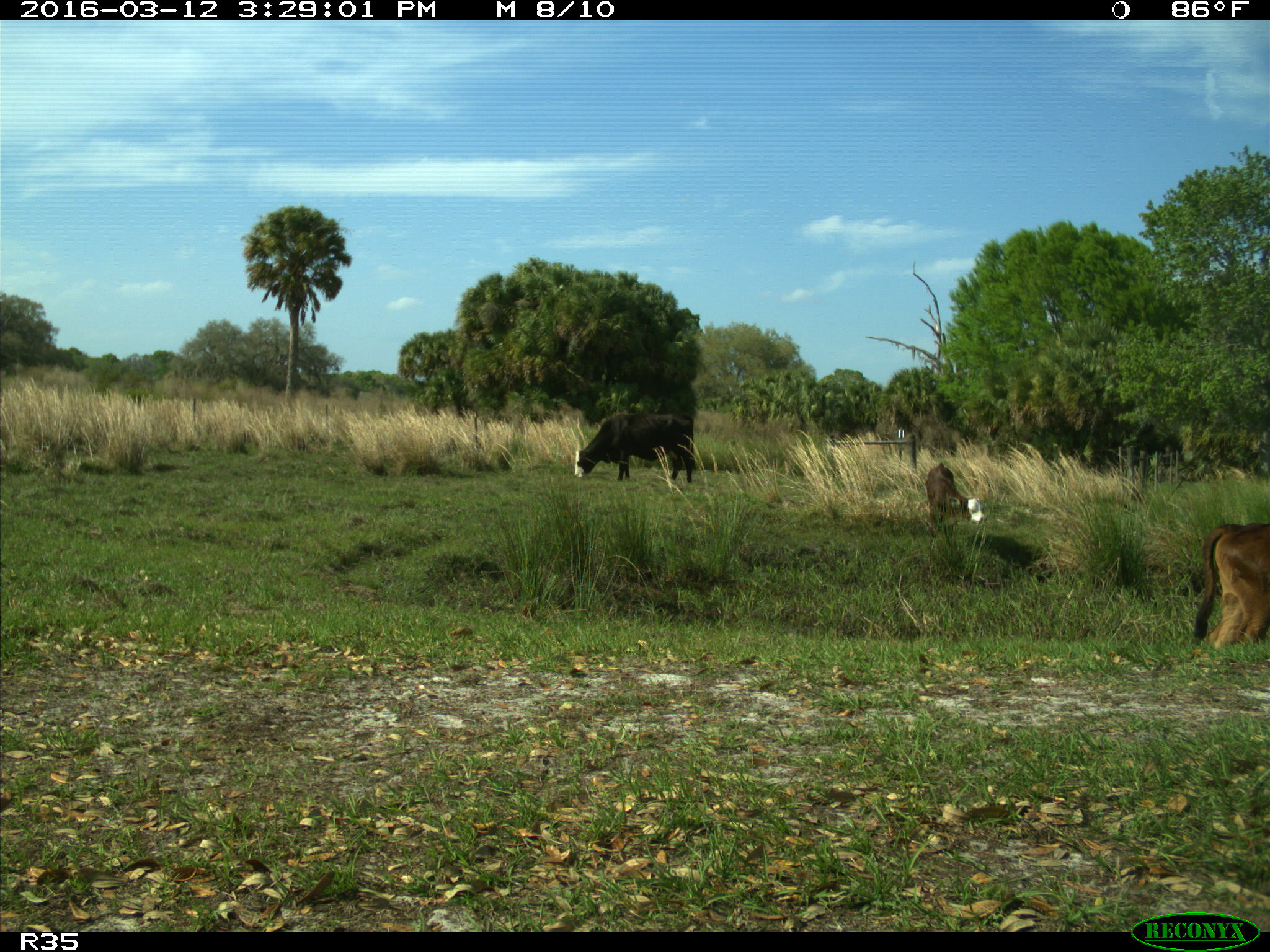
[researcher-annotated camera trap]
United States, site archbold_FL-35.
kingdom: Animalia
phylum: Chordata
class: Mammalia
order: Artiodactyla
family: Bovidae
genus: Bos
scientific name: Bos taurus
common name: domestic cow